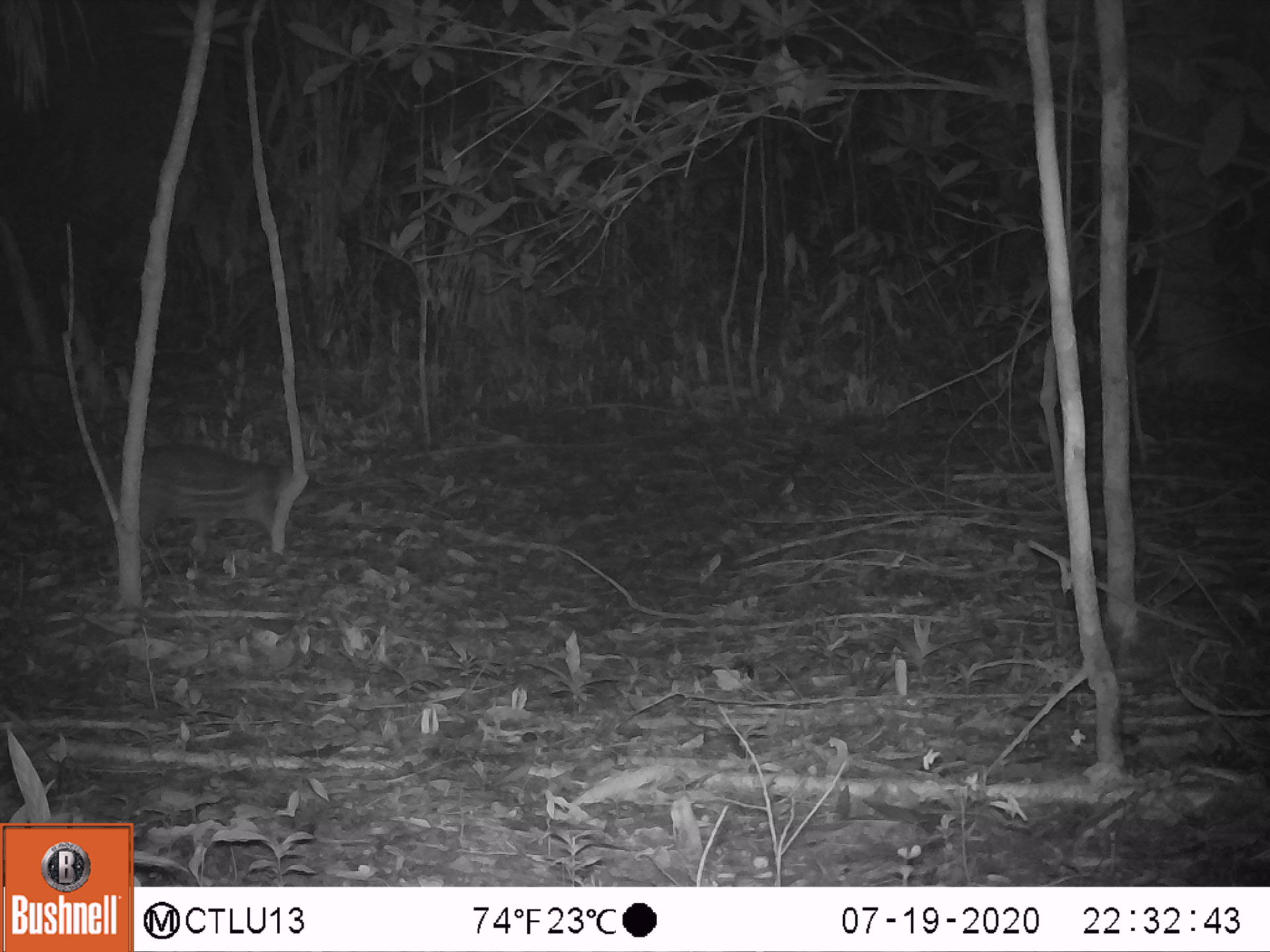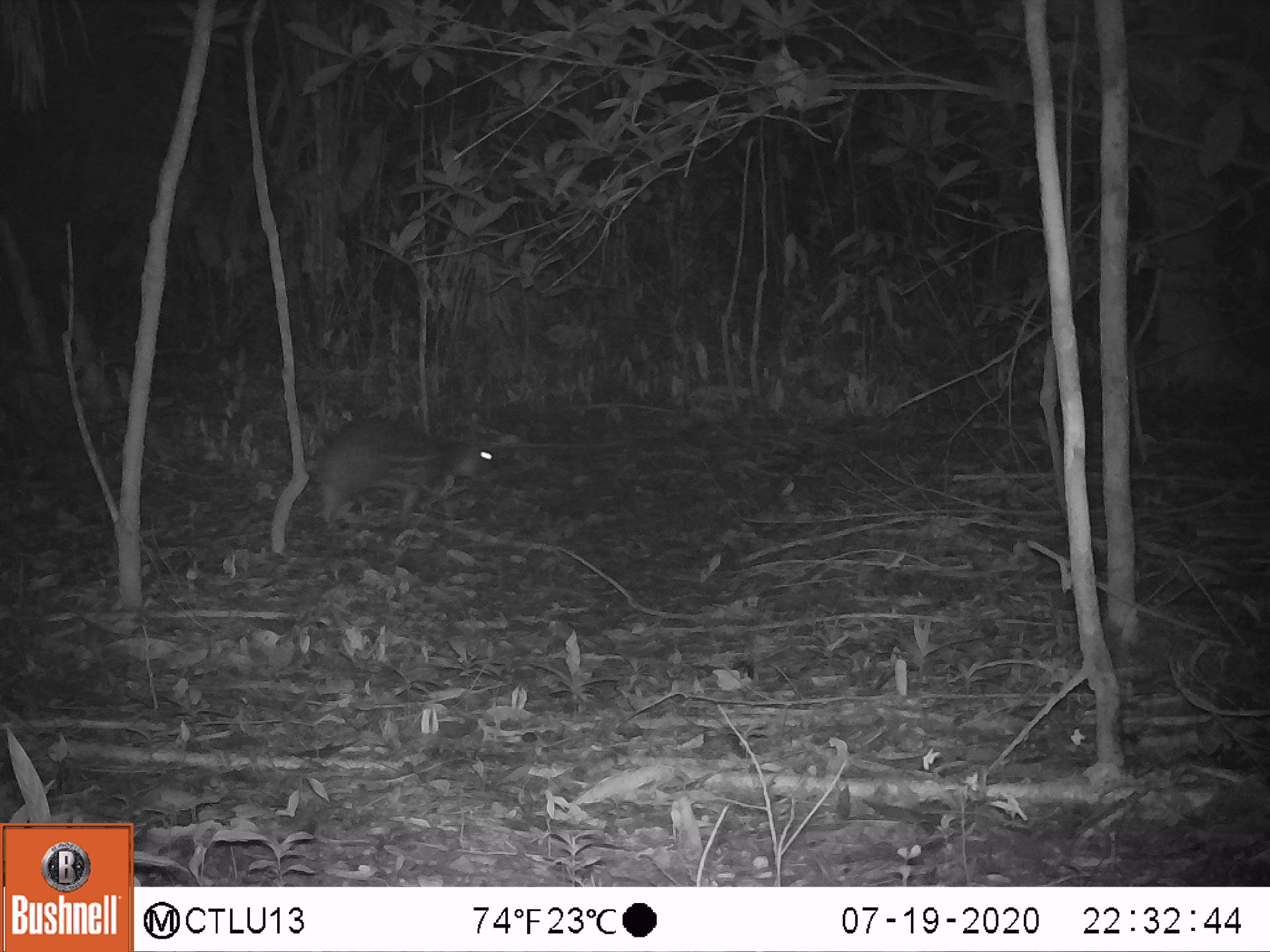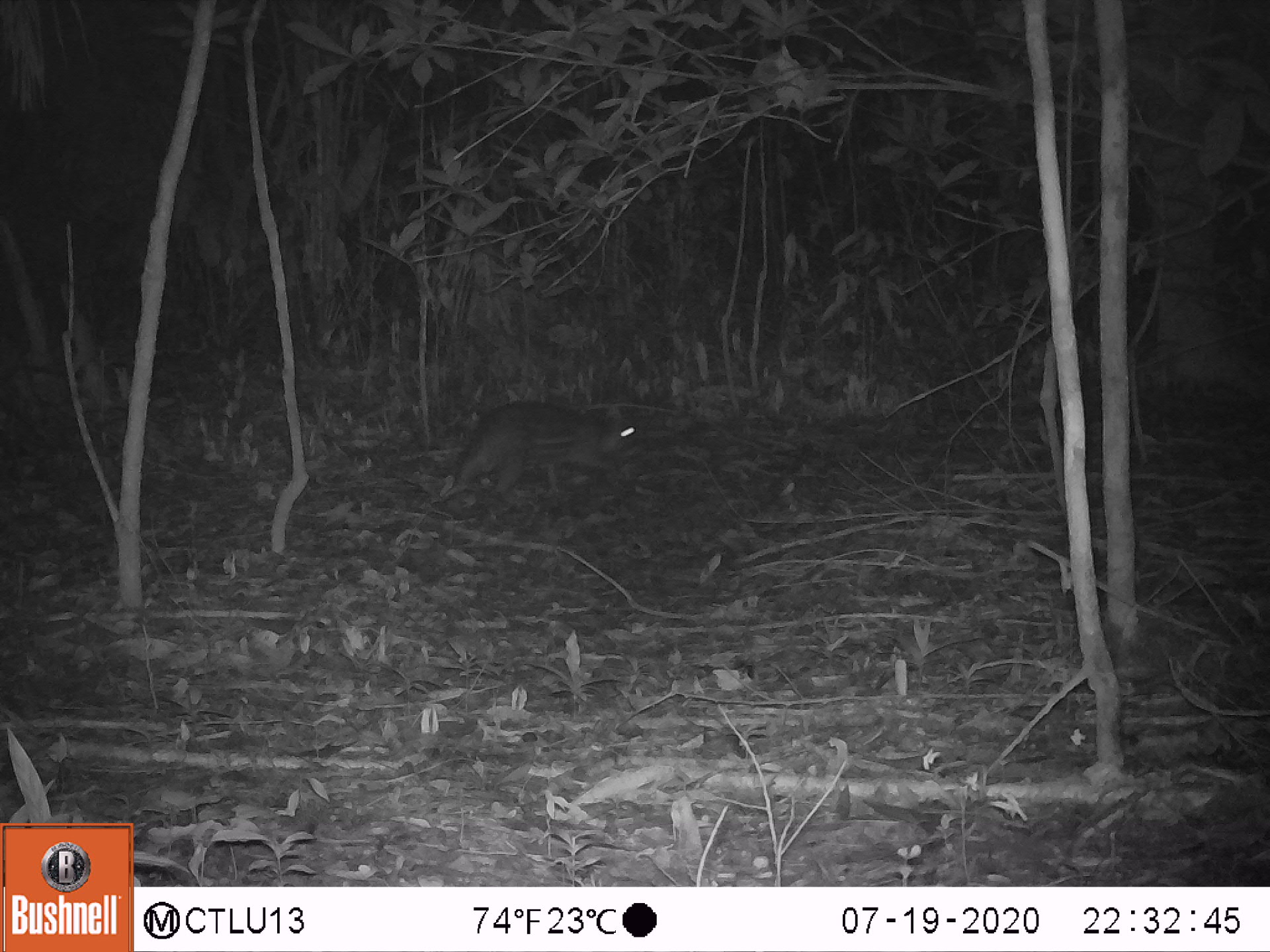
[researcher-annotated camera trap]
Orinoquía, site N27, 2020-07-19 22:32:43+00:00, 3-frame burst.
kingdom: Animalia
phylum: Chordata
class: Mammalia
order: Rodentia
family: Cuniculidae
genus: Cuniculus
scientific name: Cuniculus paca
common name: spotted paca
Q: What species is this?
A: Spotted paca (Cuniculus paca).